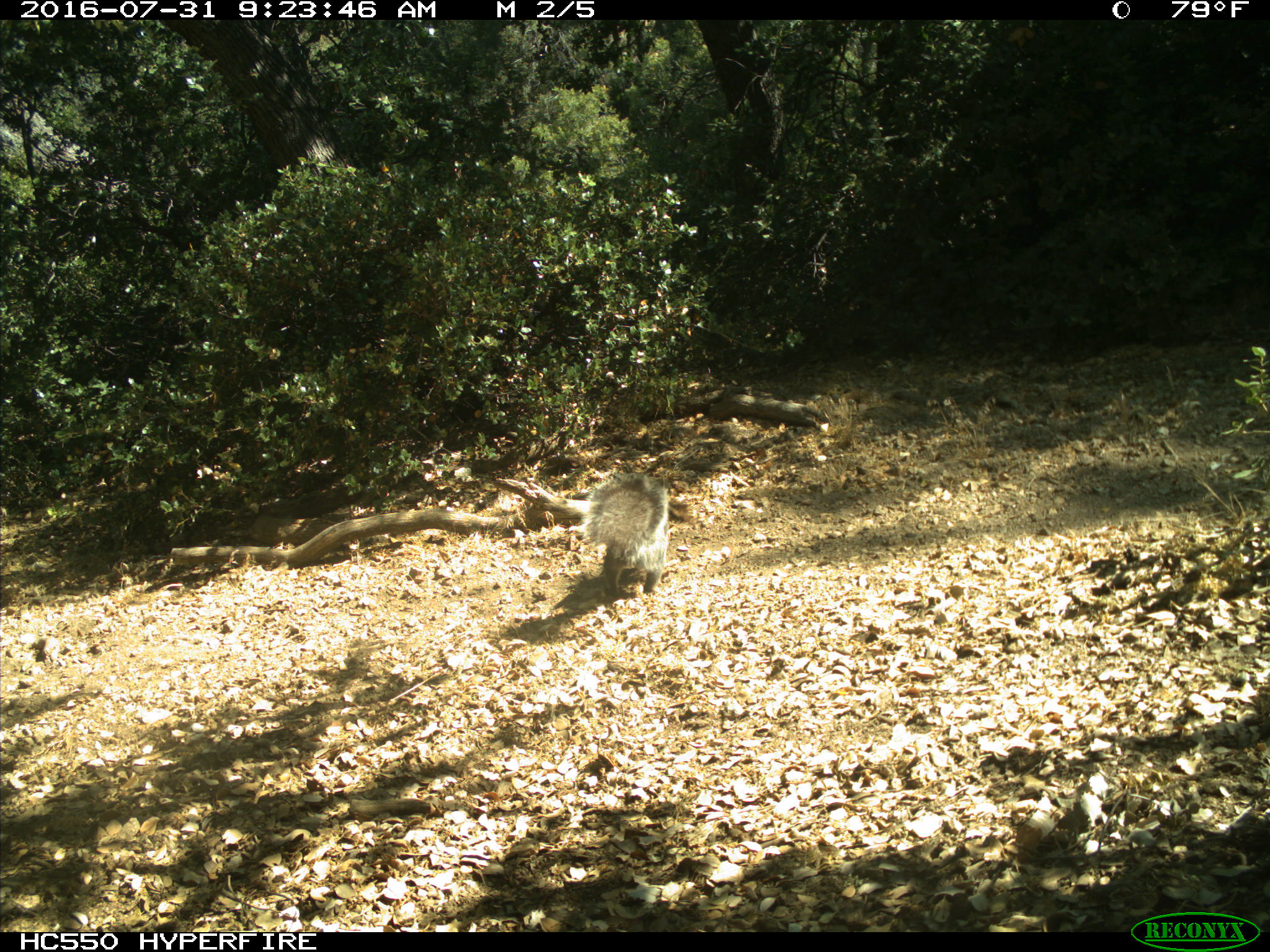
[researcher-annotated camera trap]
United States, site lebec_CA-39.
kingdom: Animalia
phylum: Chordata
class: Mammalia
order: Rodentia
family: Sciuridae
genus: Sciurus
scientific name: Sciurus carolinensis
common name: eastern gray squirrel